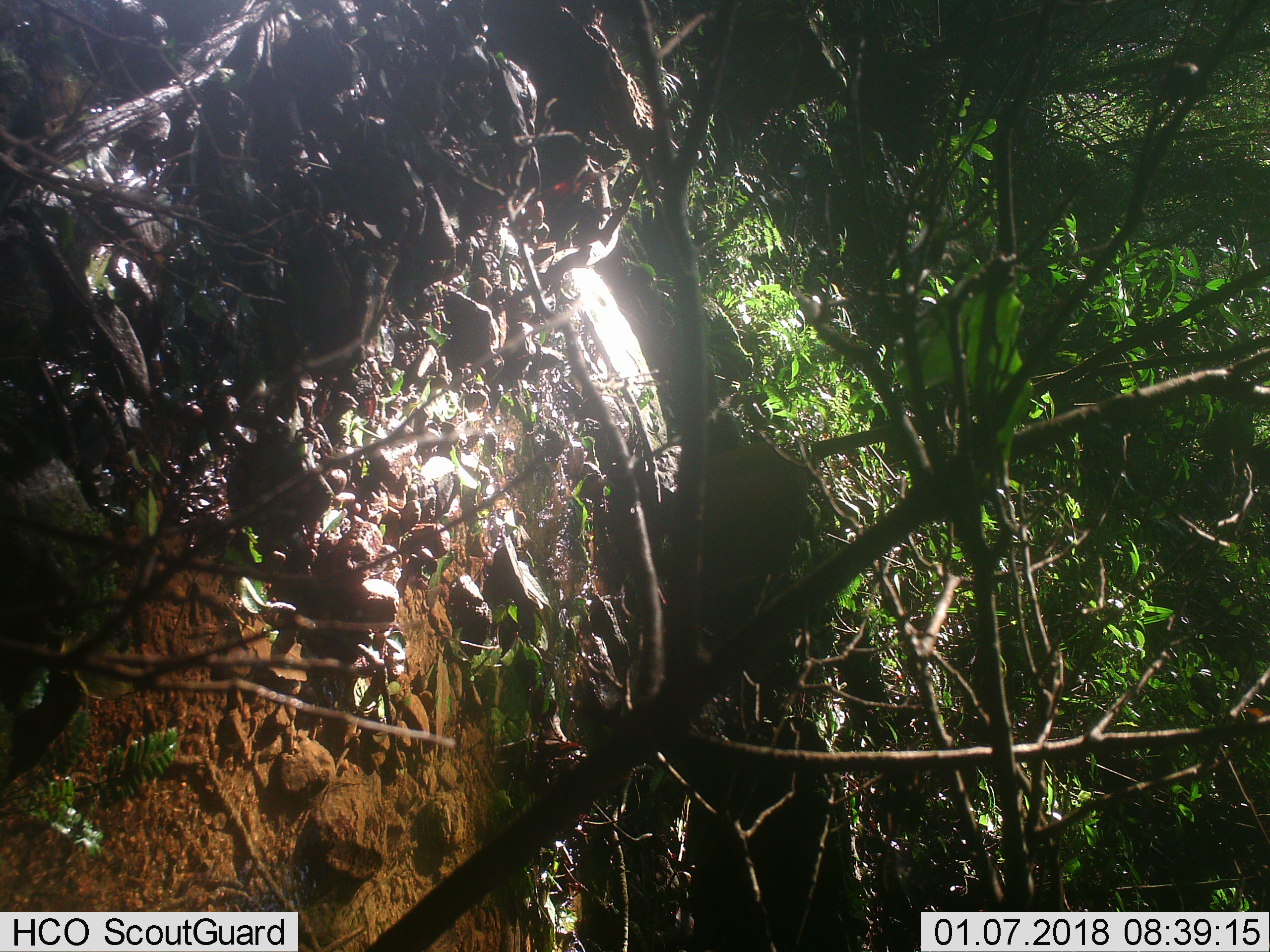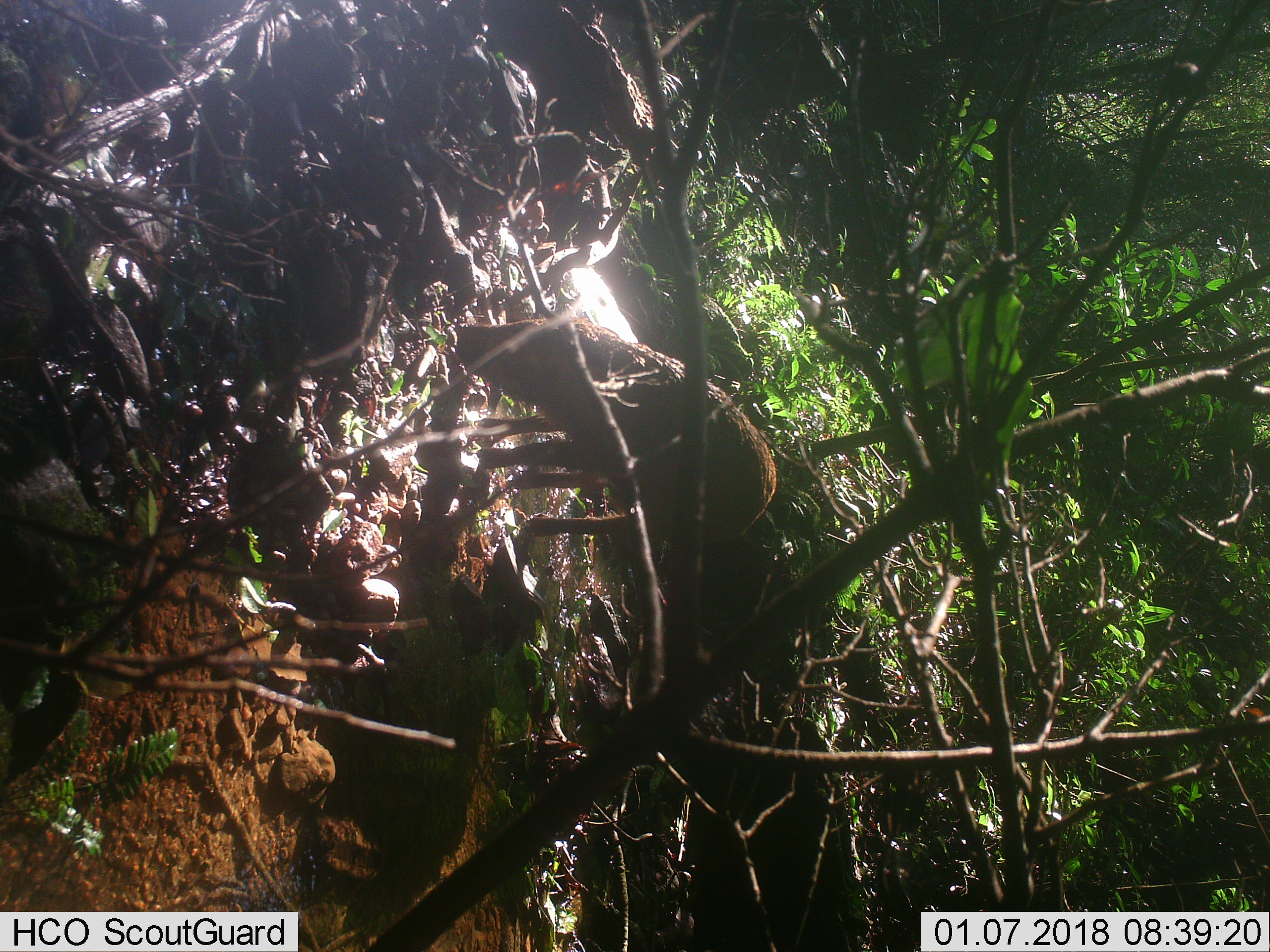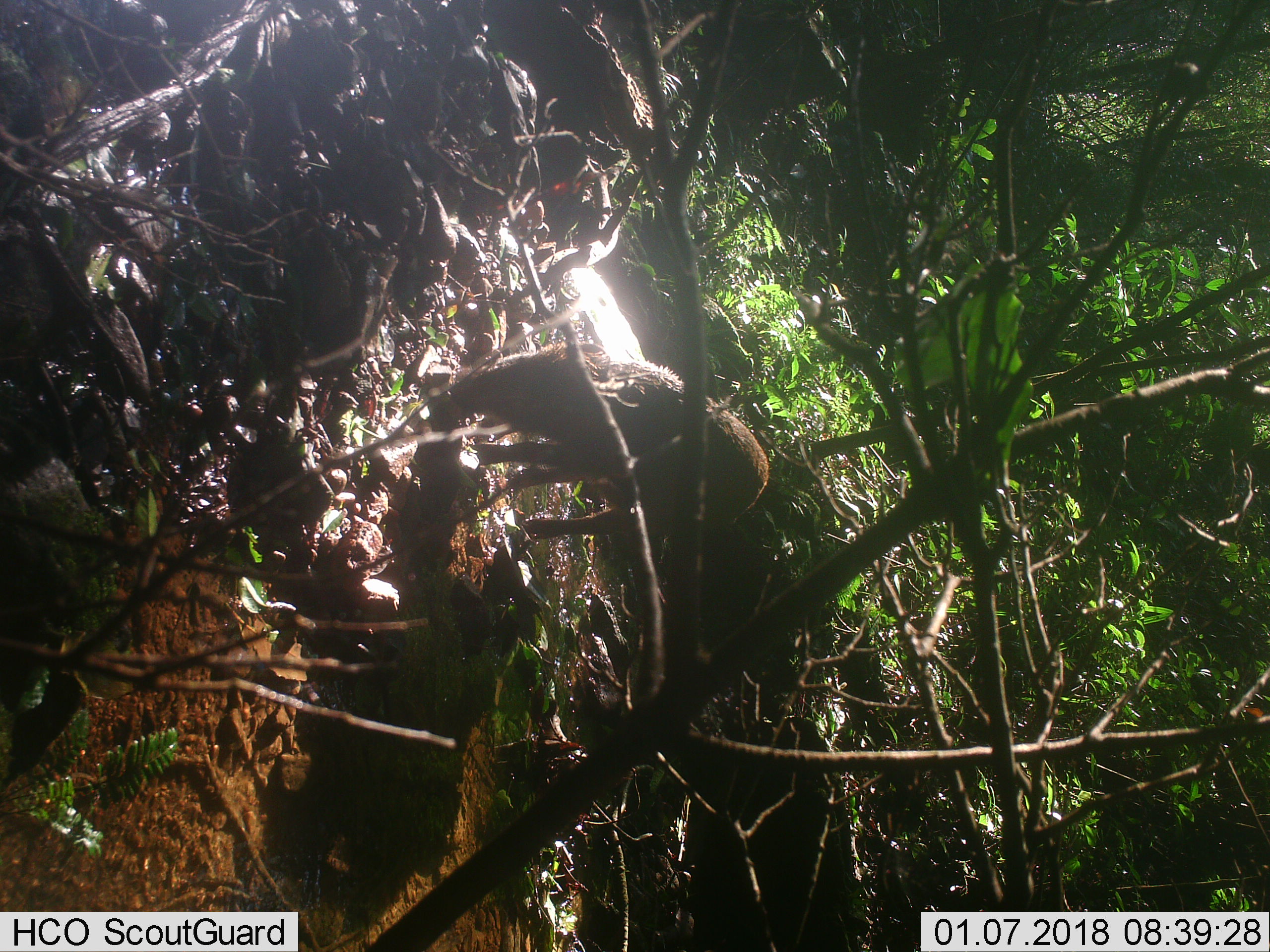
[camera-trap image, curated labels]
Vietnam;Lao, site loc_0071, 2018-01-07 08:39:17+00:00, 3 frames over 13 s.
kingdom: Animalia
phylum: Chordata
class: Mammalia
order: Artiodactyla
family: Suidae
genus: Sus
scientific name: Sus scrofa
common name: eurasian wild pig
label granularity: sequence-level